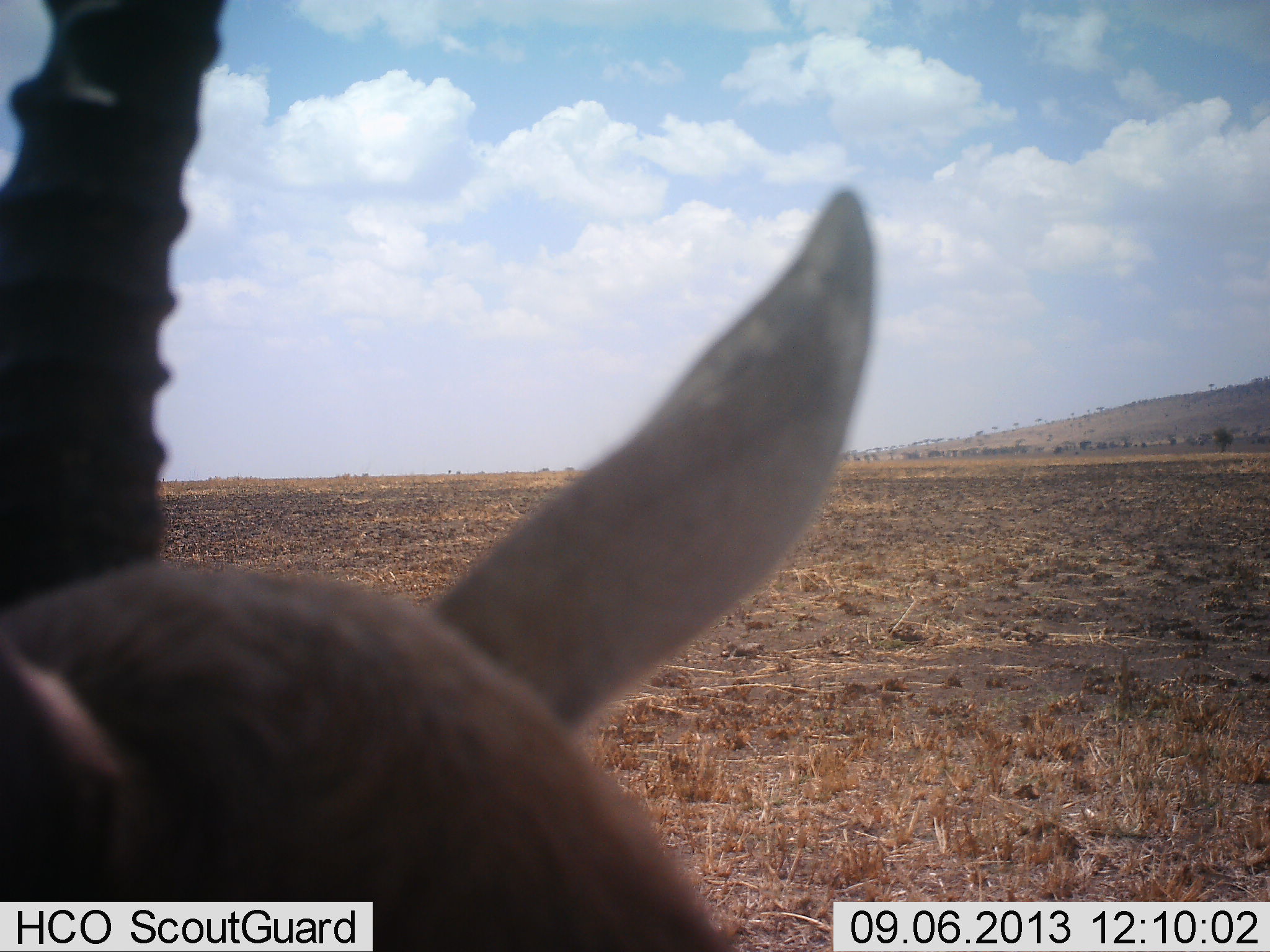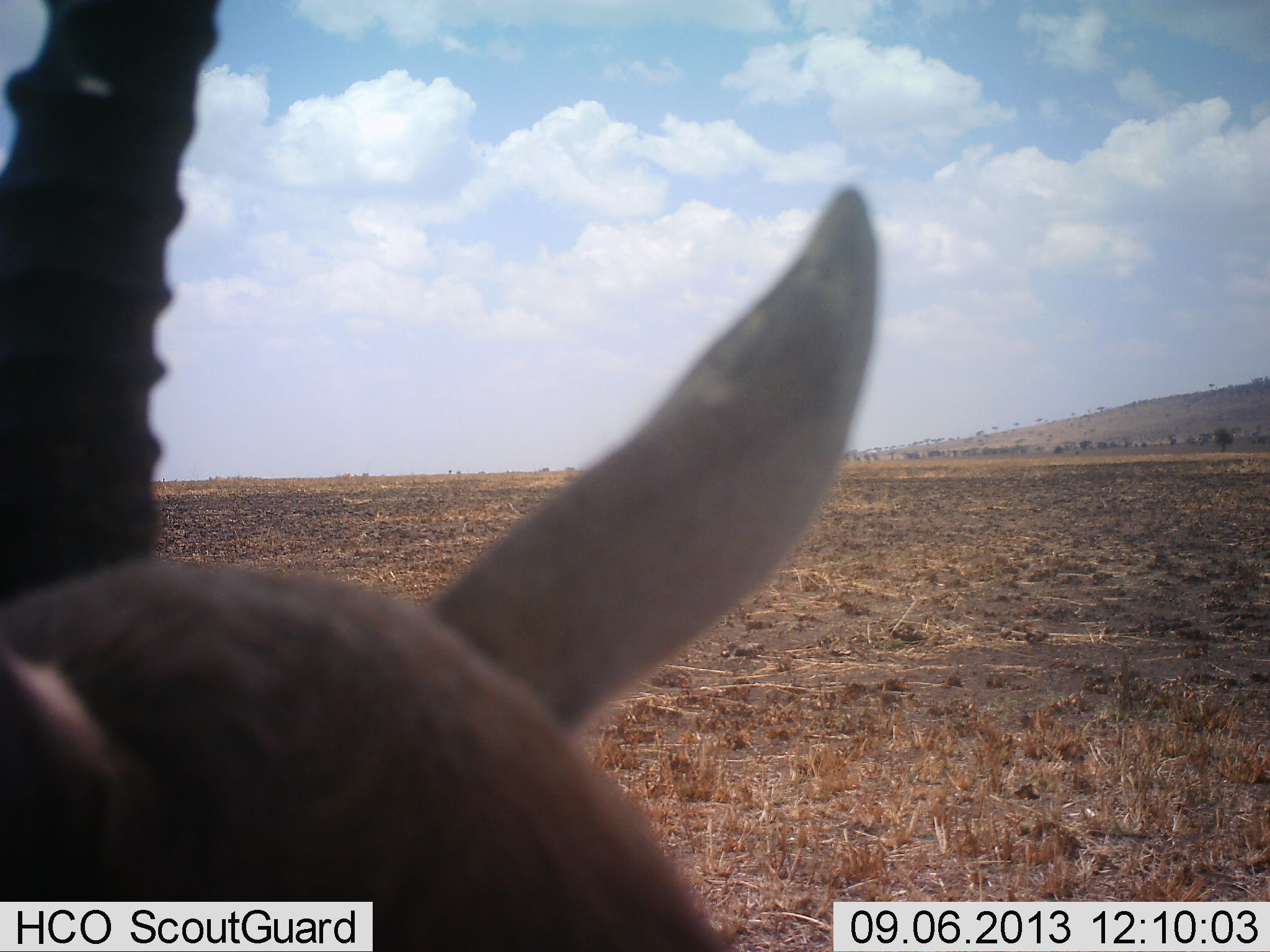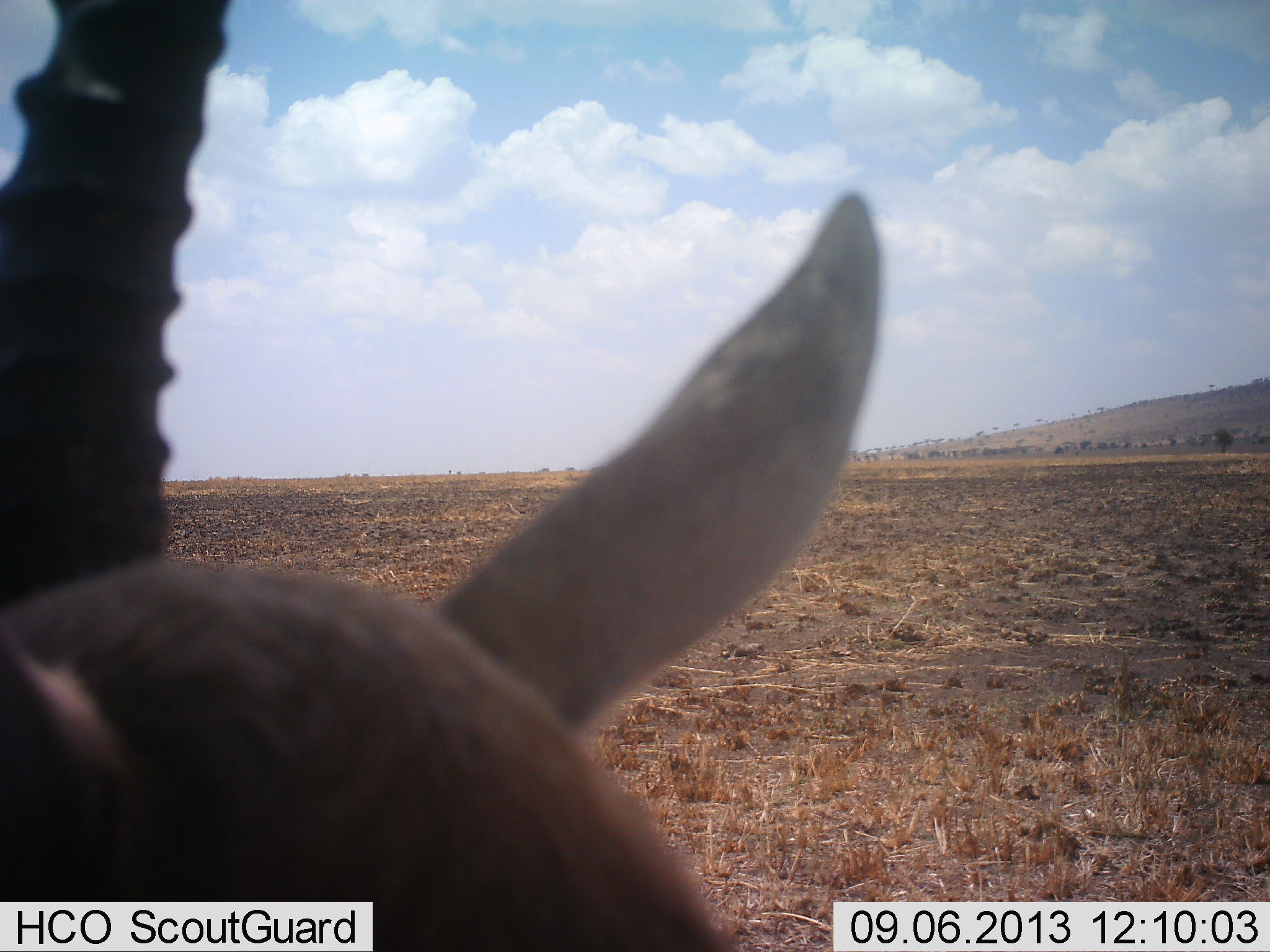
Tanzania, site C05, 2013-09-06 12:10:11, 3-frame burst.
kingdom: Animalia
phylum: Chordata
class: Mammalia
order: Artiodactyla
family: Bovidae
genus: Eudorcas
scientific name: Eudorcas thomsonii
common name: thomson's gazelle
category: gazellethomsons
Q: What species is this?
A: Gazellethomsons (thomson's gazelle) (Eudorcas thomsonii).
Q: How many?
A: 1.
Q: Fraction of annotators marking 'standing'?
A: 100%.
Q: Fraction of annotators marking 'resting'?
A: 0%.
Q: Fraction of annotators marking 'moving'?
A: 0%.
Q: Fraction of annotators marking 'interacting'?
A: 0%.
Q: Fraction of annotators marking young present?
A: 0%.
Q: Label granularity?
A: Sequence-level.